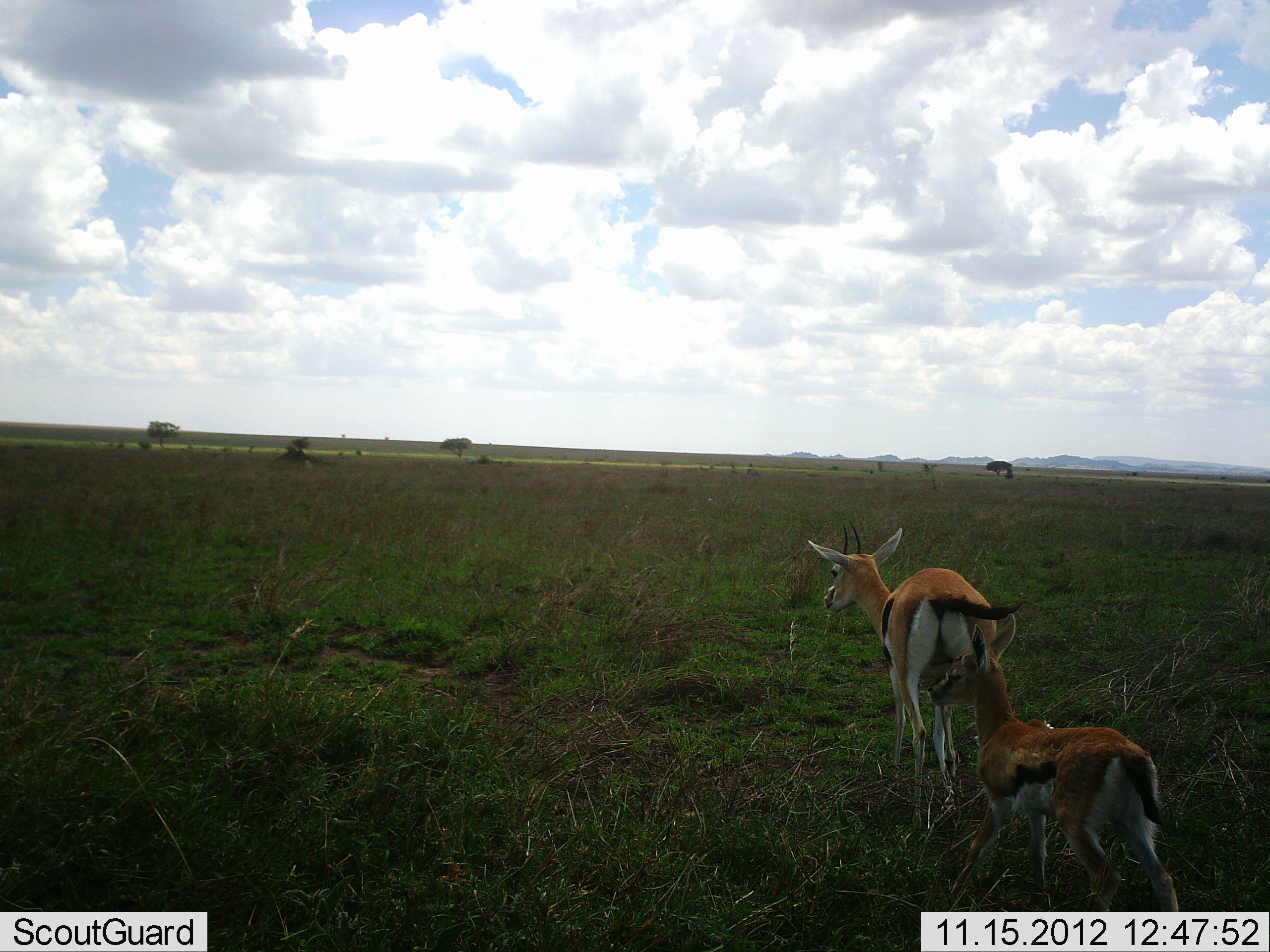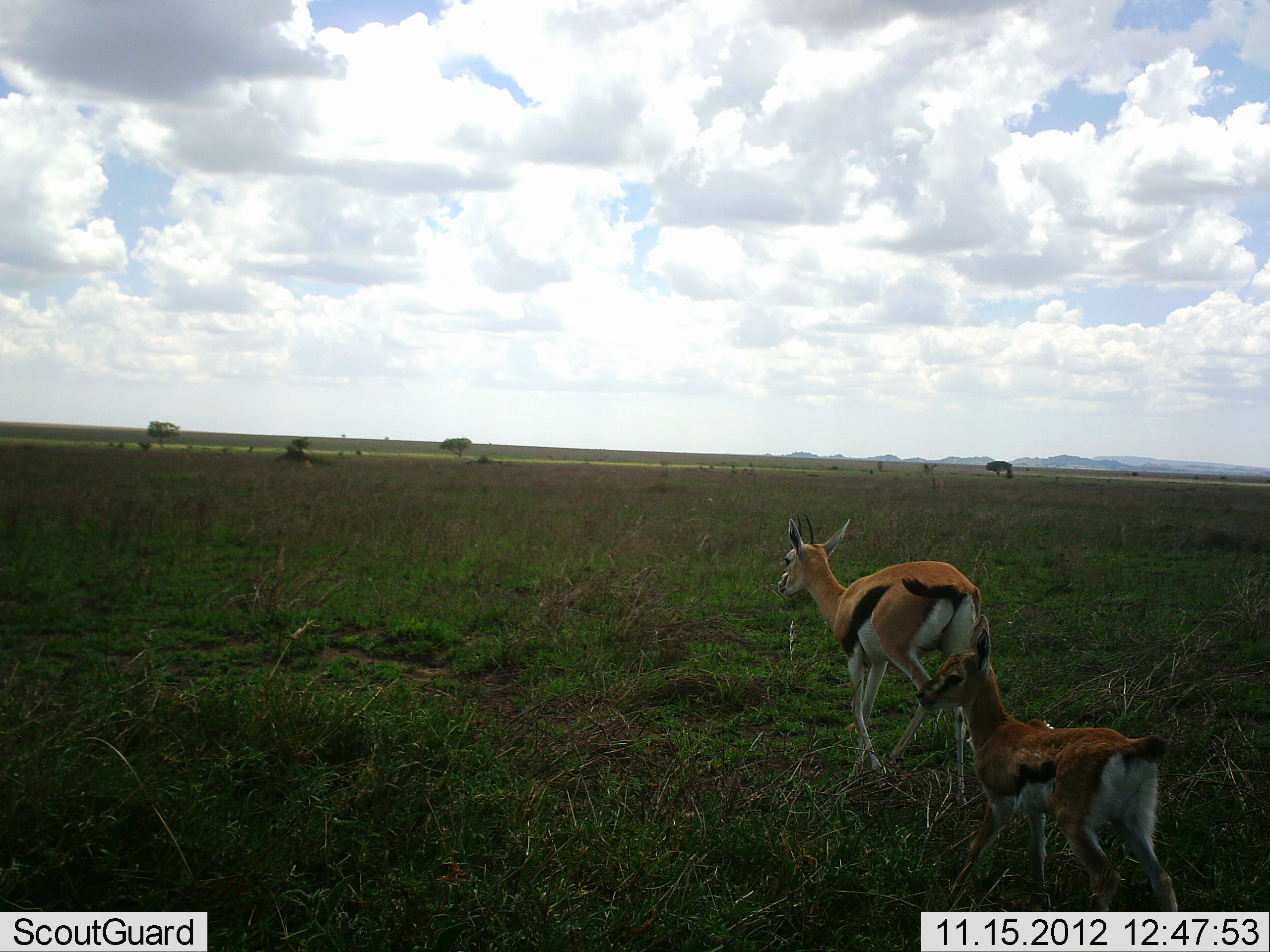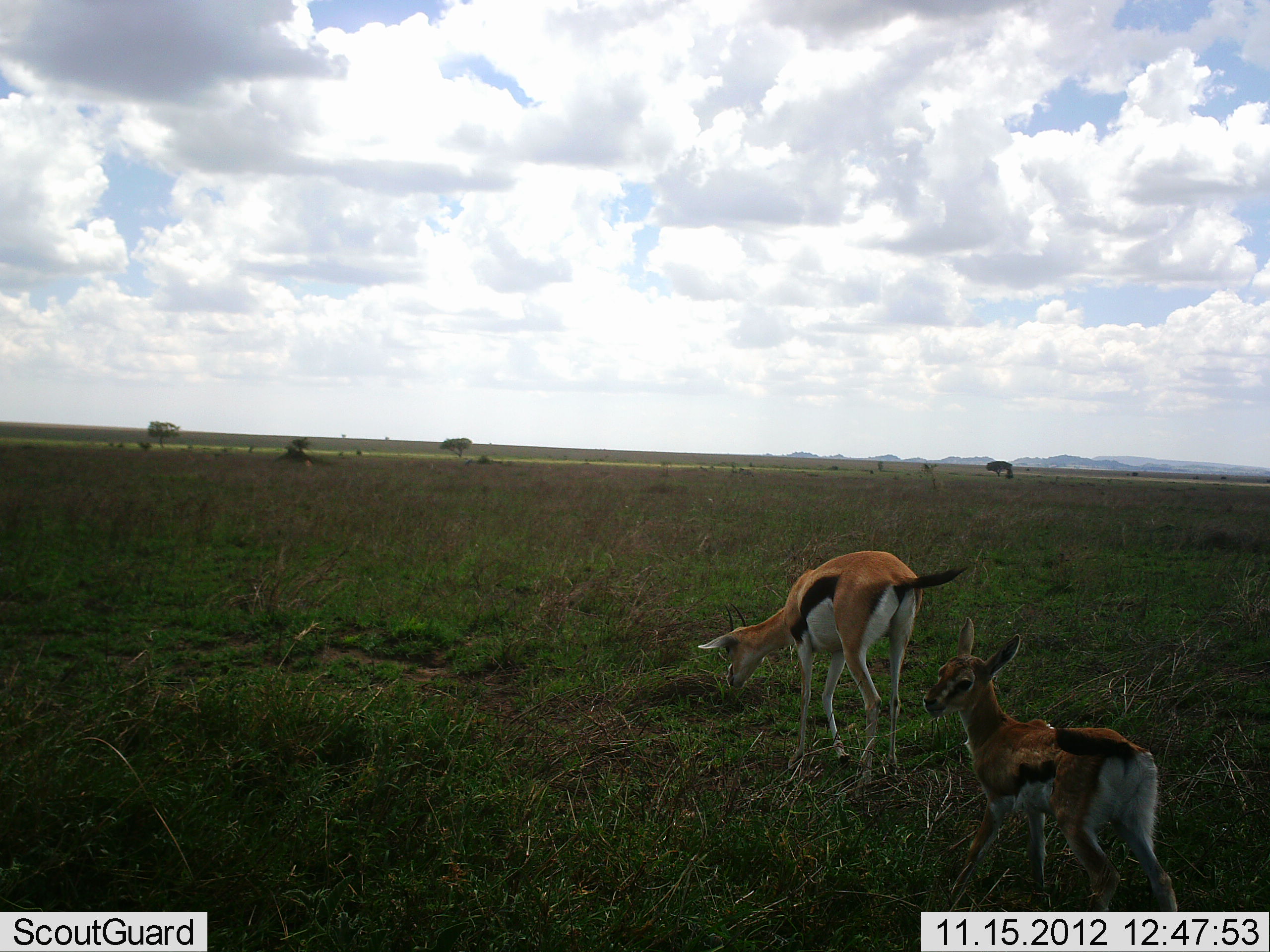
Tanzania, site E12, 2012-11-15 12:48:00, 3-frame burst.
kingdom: Animalia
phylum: Chordata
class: Mammalia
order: Artiodactyla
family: Bovidae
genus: Eudorcas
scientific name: Eudorcas thomsonii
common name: thomson's gazelle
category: gazellethomsons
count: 2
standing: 60%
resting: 10%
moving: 90%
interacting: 0%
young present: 80%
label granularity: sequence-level